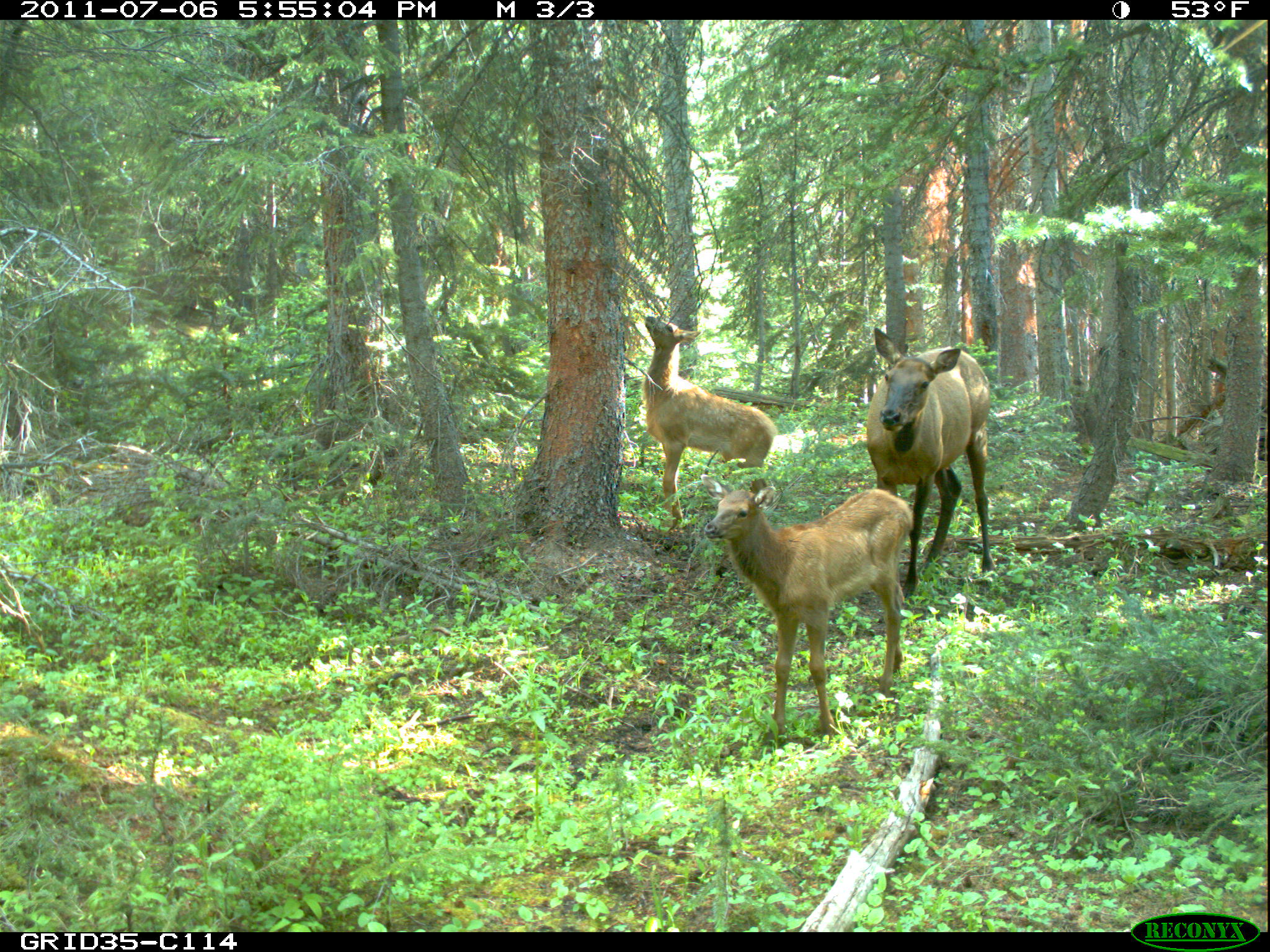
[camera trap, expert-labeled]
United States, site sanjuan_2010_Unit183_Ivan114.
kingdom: Animalia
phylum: Chordata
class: Mammalia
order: Artiodactyla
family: Cervidae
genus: Cervus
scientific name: Cervus elaphus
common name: red deer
Cervus elaphus (red deer).